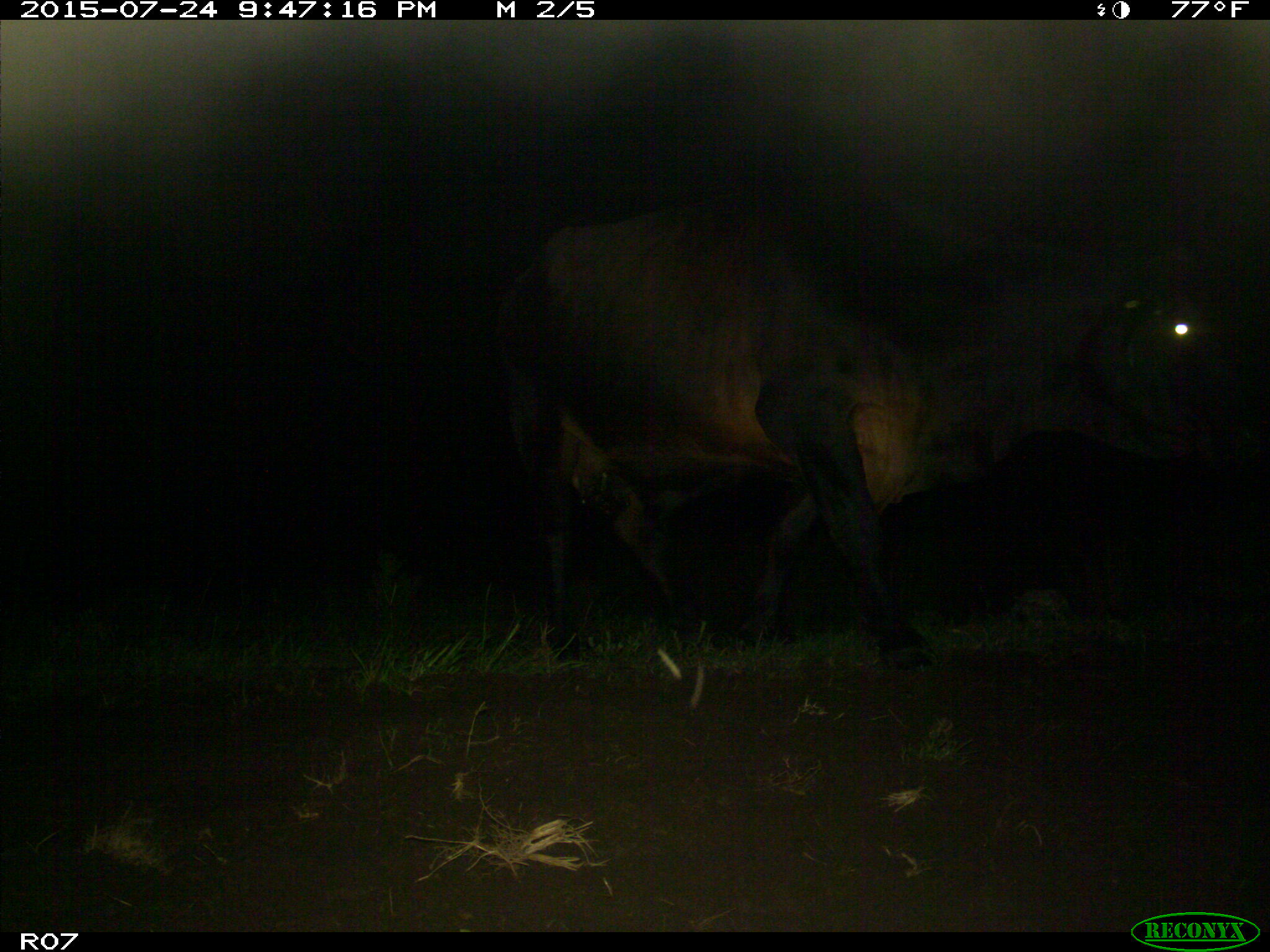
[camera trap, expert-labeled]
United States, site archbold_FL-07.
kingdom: Animalia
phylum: Chordata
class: Mammalia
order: Artiodactyla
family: Bovidae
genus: Bos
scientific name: Bos taurus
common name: domestic cow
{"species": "Bos taurus (domestic cow)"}